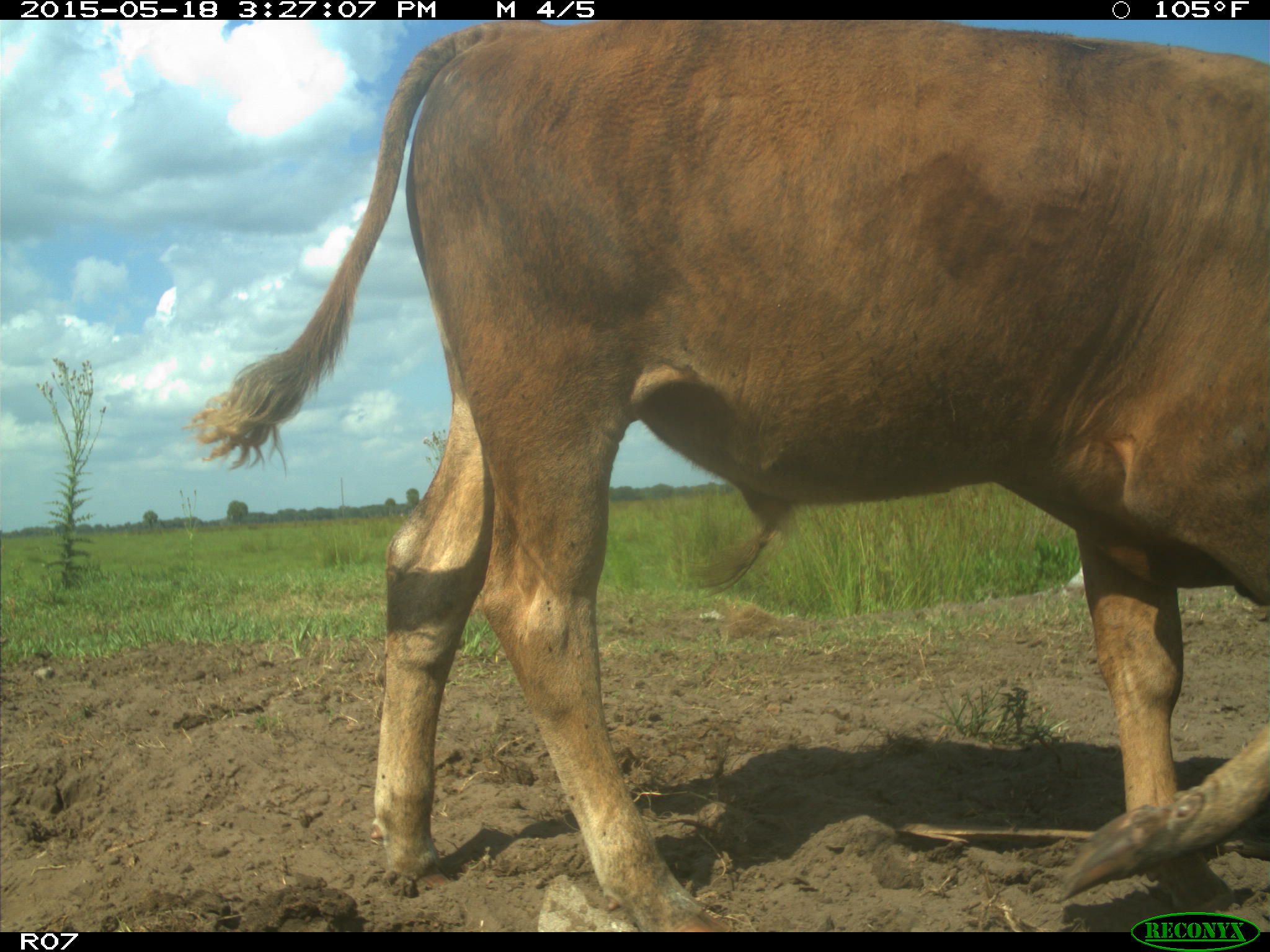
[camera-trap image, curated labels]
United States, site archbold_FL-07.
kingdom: Animalia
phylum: Chordata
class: Mammalia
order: Artiodactyla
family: Bovidae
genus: Bos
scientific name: Bos taurus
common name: domestic cow